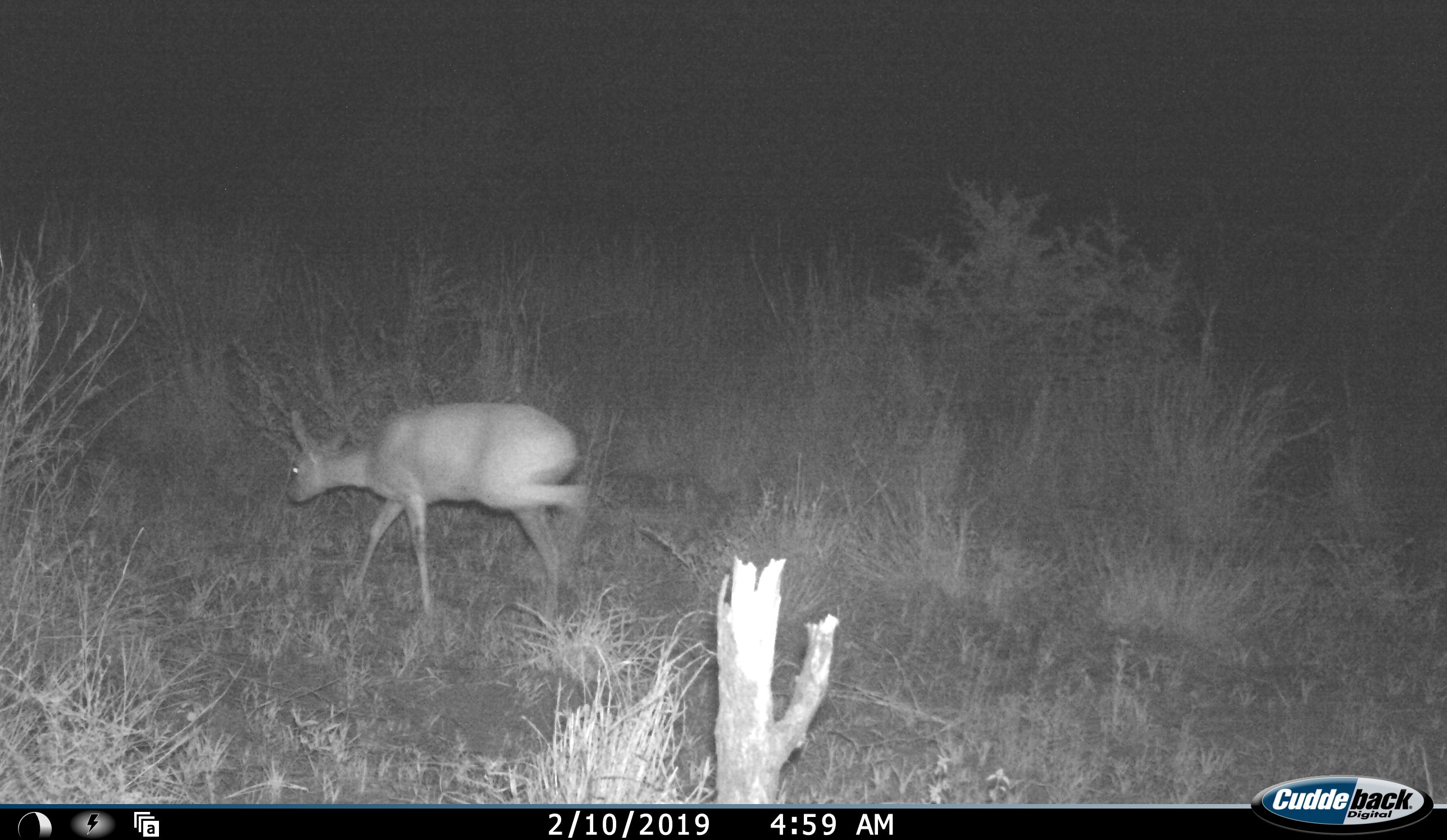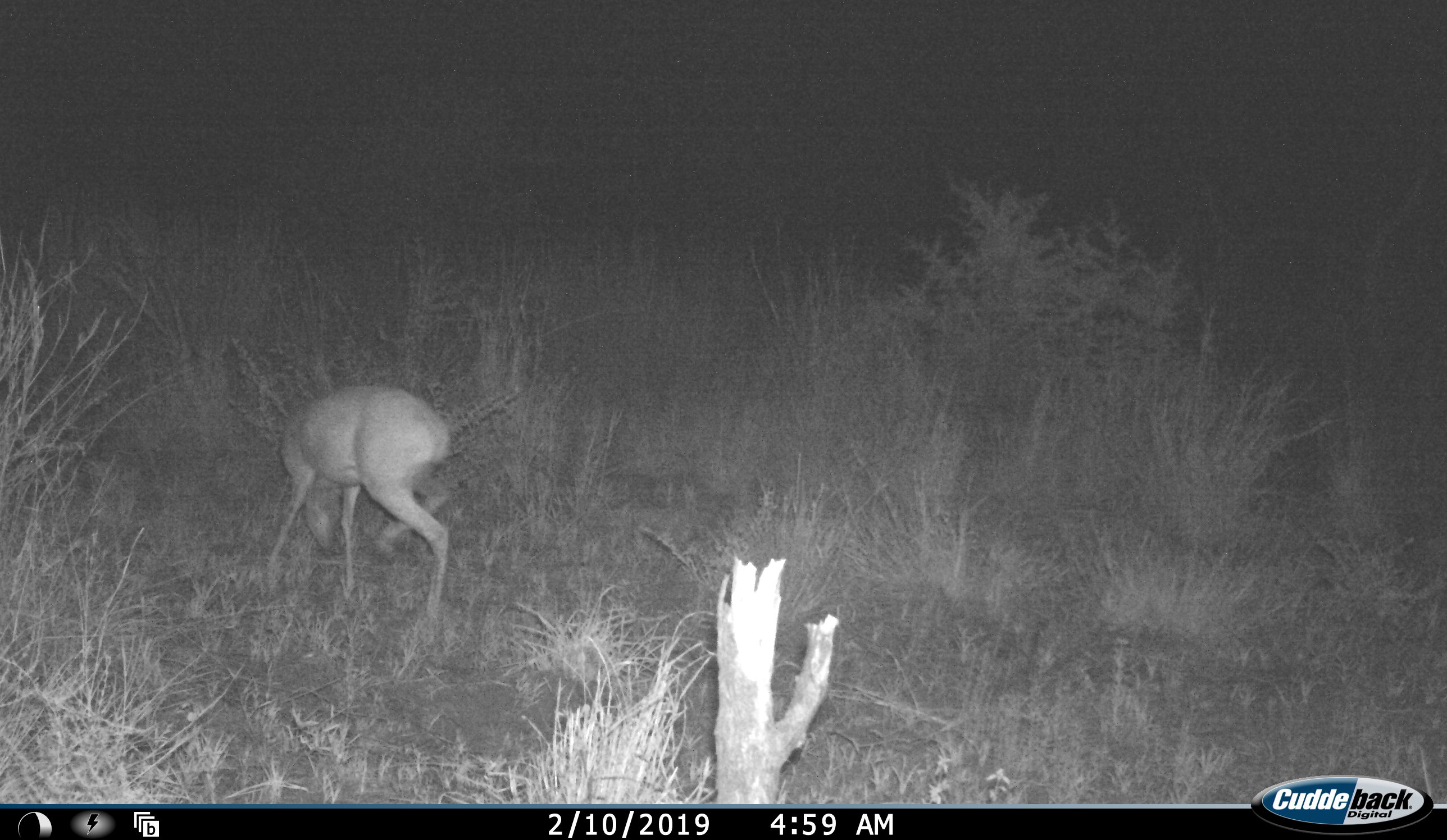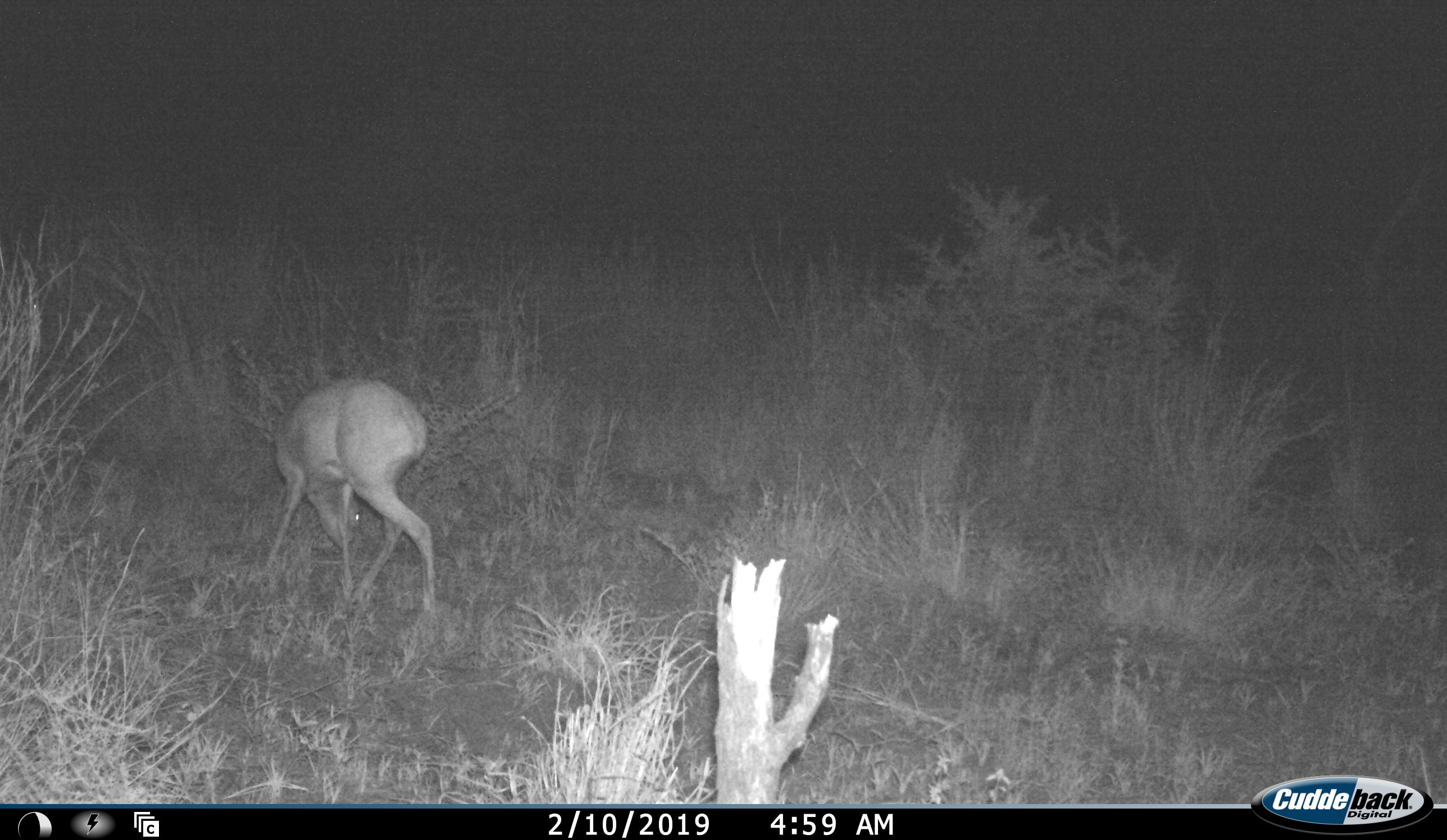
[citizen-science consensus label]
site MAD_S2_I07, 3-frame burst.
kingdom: Animalia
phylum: Chordata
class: Mammalia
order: Artiodactyla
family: Bovidae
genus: Raphicerus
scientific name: Raphicerus campestris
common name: steenbok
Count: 1.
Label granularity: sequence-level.